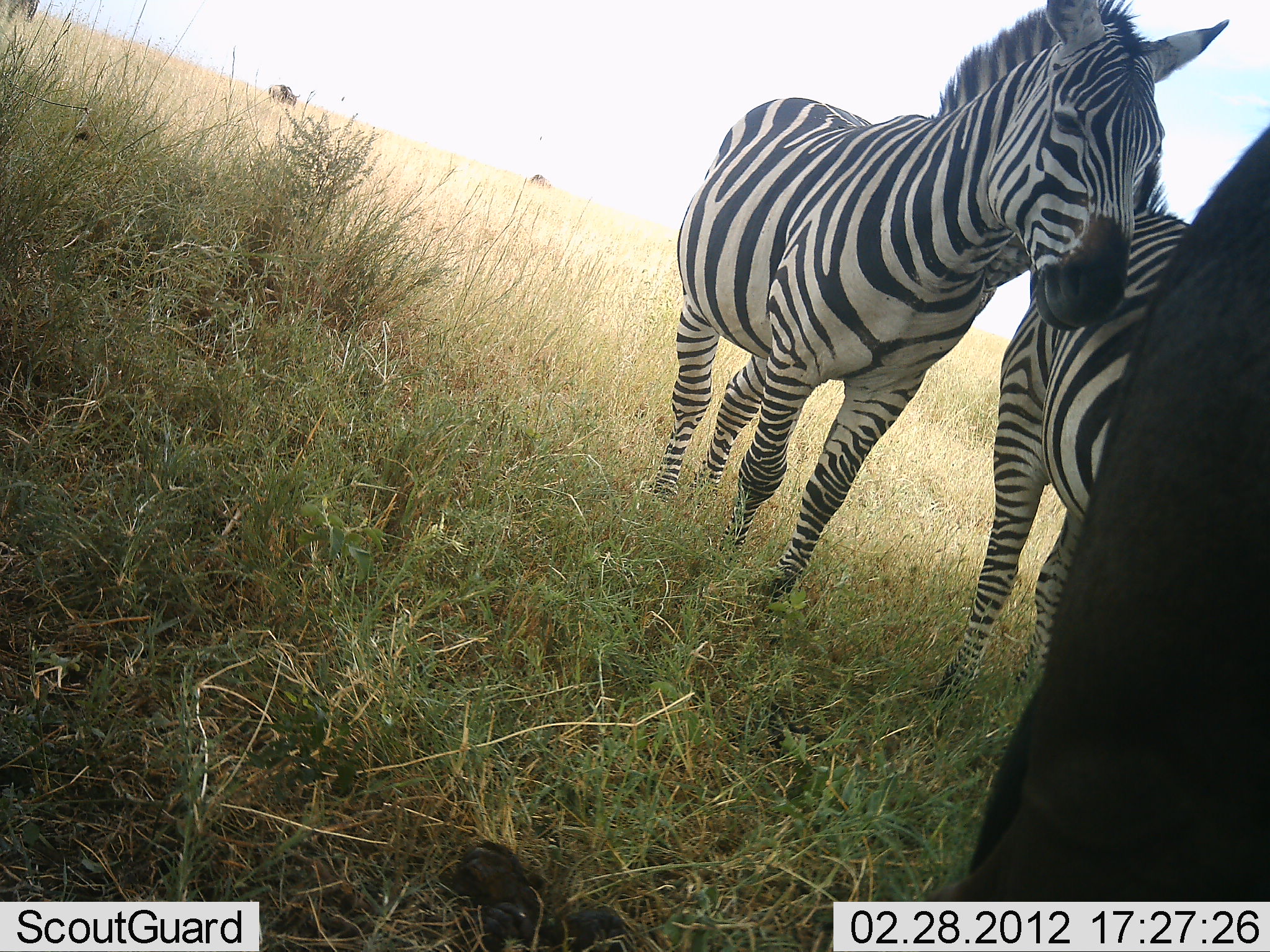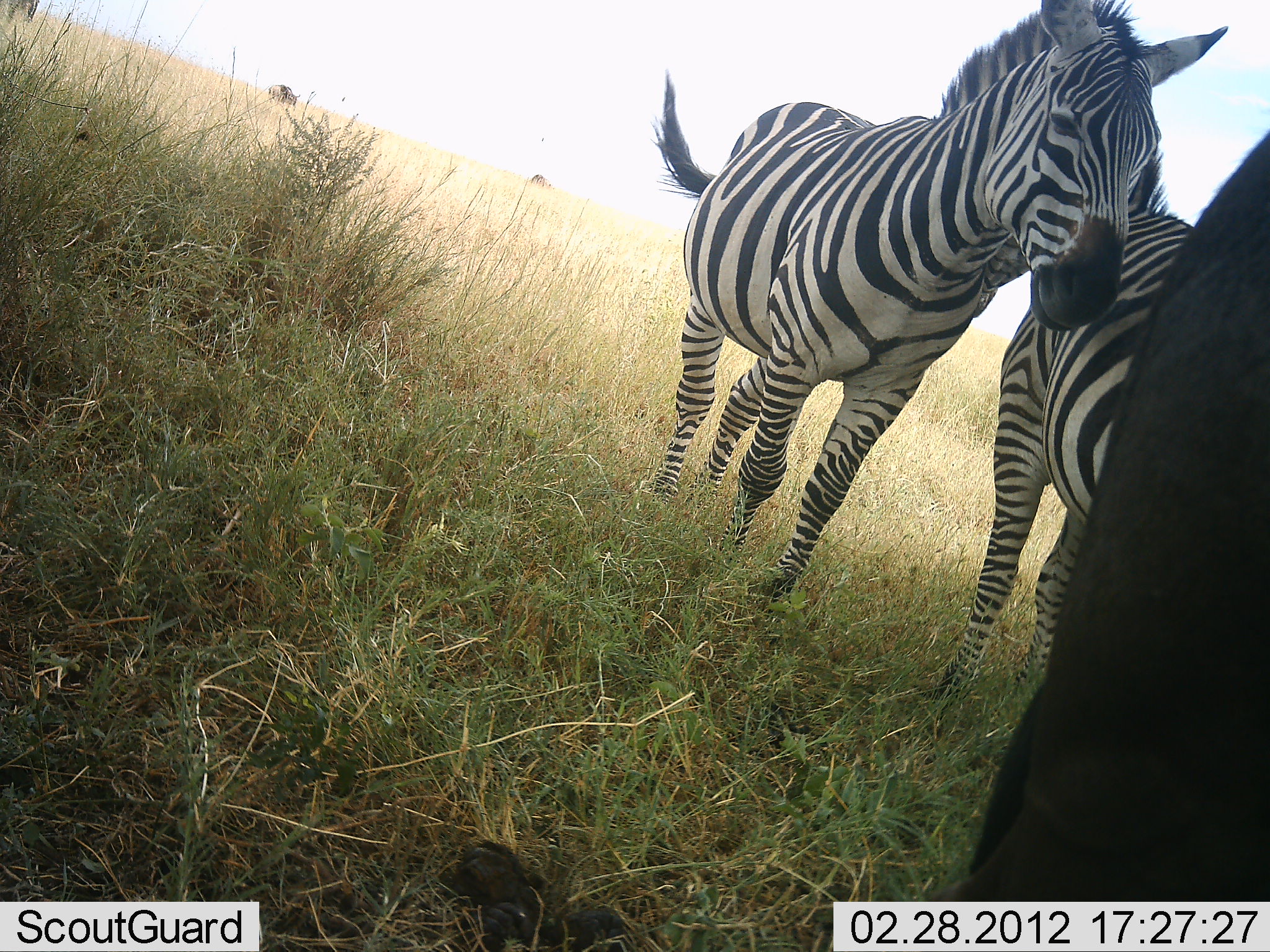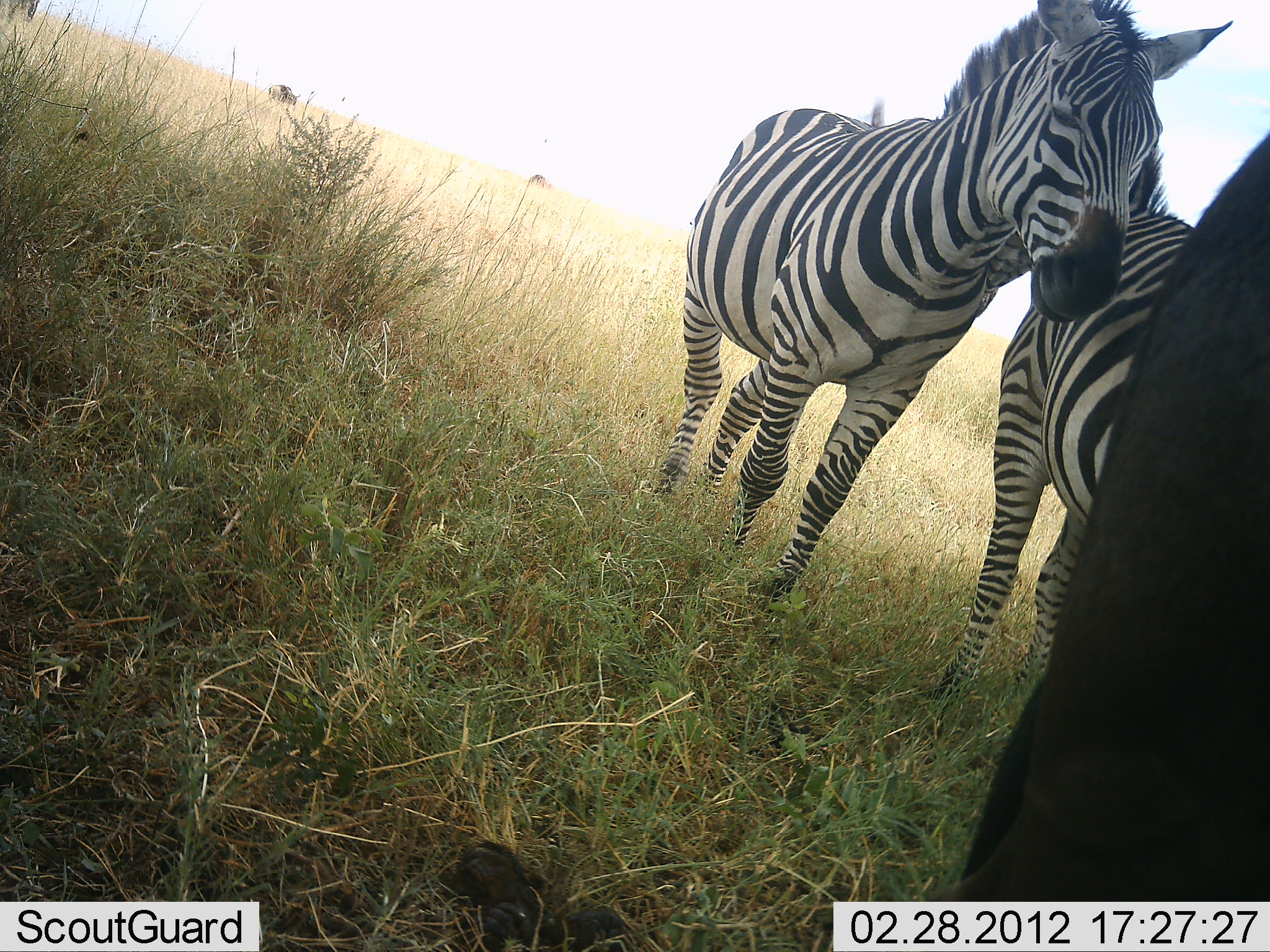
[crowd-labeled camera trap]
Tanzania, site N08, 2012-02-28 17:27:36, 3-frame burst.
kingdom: Animalia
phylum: Chordata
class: Mammalia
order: Perissodactyla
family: Equidae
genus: Equus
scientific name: Equus quagga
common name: plains zebra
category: zebra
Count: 2.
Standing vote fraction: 98%.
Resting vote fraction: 10%.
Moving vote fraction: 5%.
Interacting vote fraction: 14%.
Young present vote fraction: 0%.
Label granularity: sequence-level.